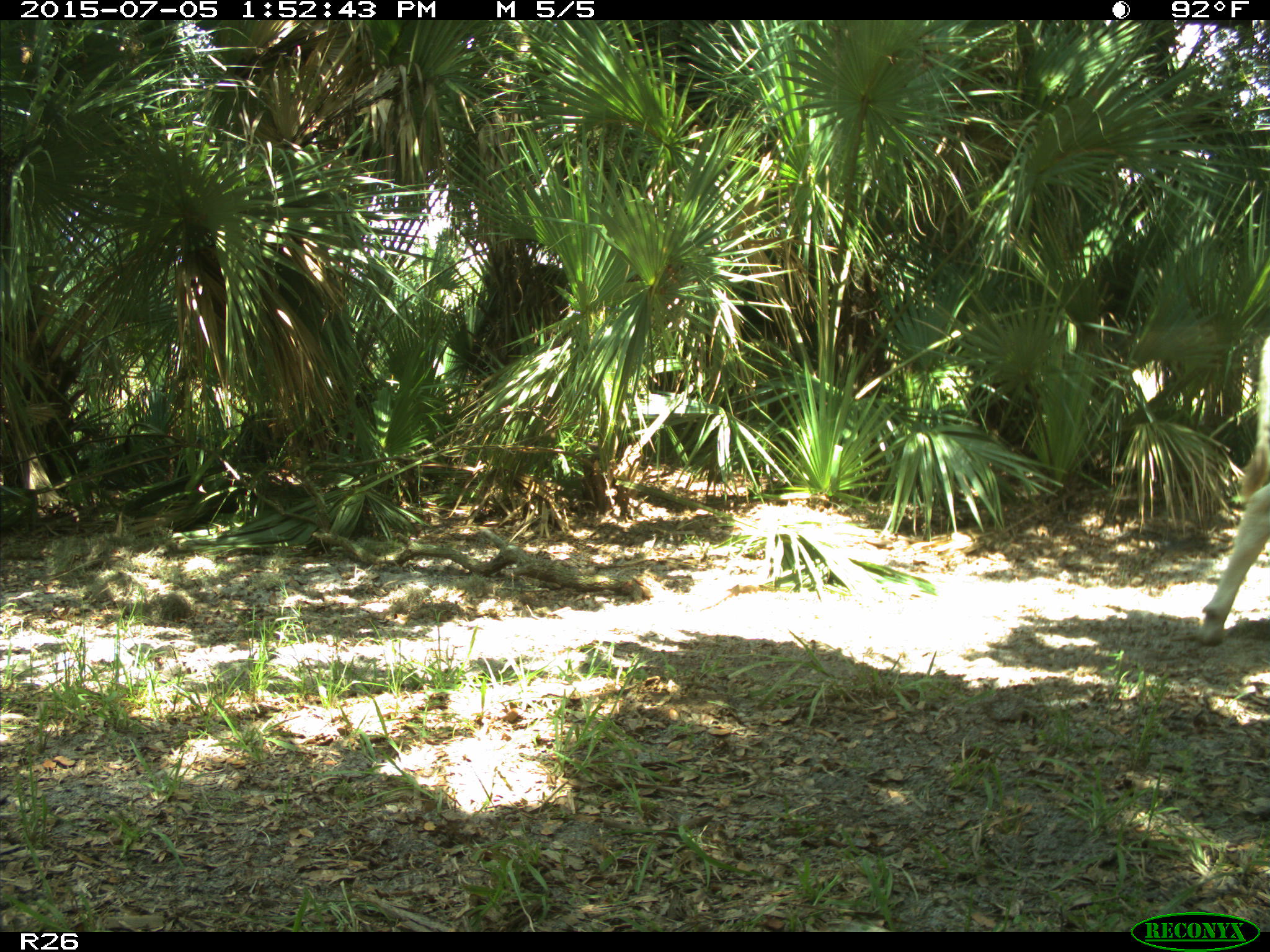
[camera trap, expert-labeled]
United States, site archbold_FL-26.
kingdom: Animalia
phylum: Chordata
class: Mammalia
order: Artiodactyla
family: Bovidae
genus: Bos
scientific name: Bos taurus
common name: domestic cow